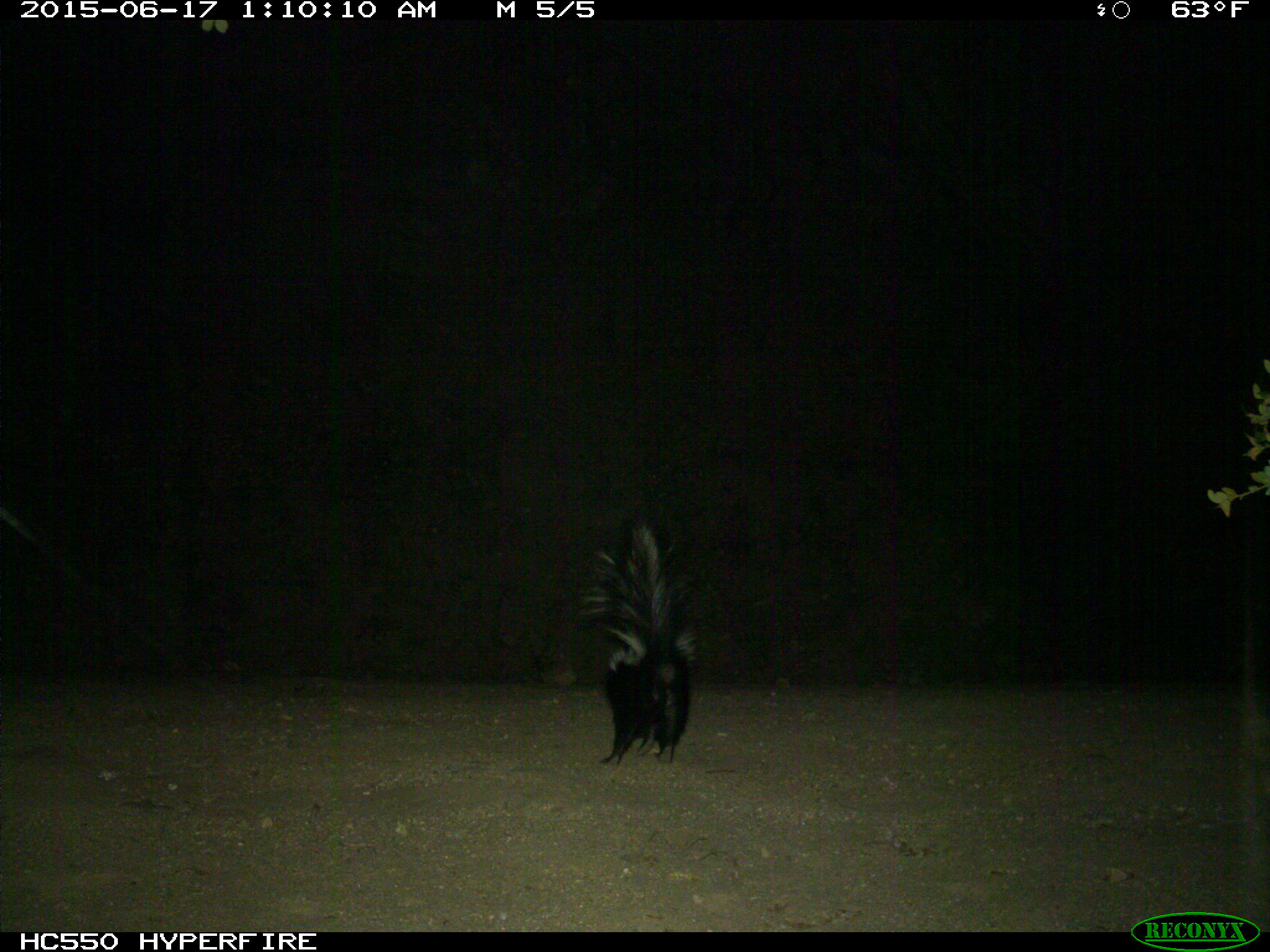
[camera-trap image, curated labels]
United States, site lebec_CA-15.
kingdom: Animalia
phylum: Chordata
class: Mammalia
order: Carnivora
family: Mephitidae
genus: Mephitis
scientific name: Mephitis mephitis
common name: striped skunk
Mephitis mephitis (striped skunk).